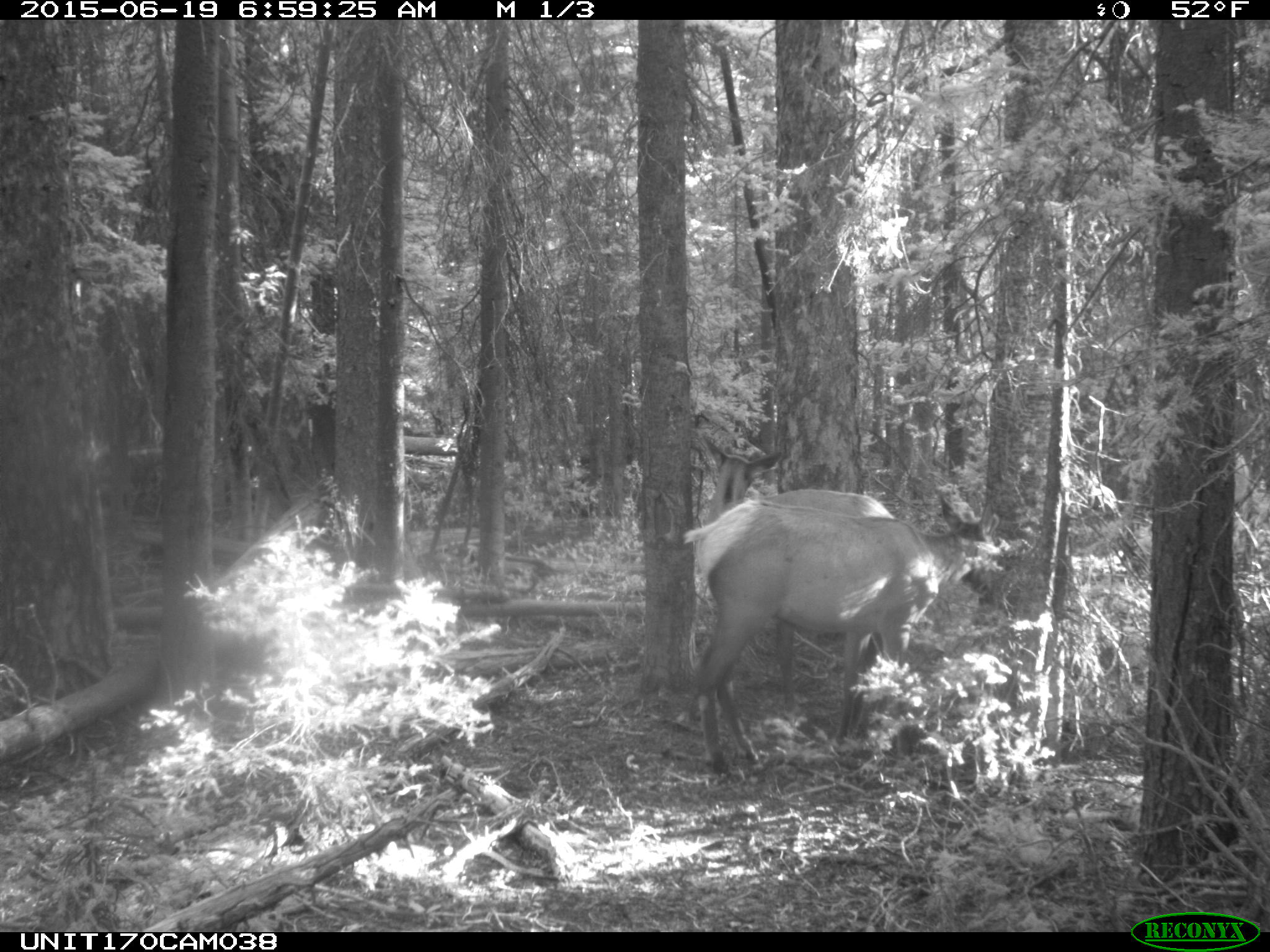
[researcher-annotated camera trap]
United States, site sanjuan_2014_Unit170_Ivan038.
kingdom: Animalia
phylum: Chordata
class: Mammalia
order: Artiodactyla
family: Cervidae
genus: Cervus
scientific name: Cervus elaphus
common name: red deer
Cervus elaphus (red deer).